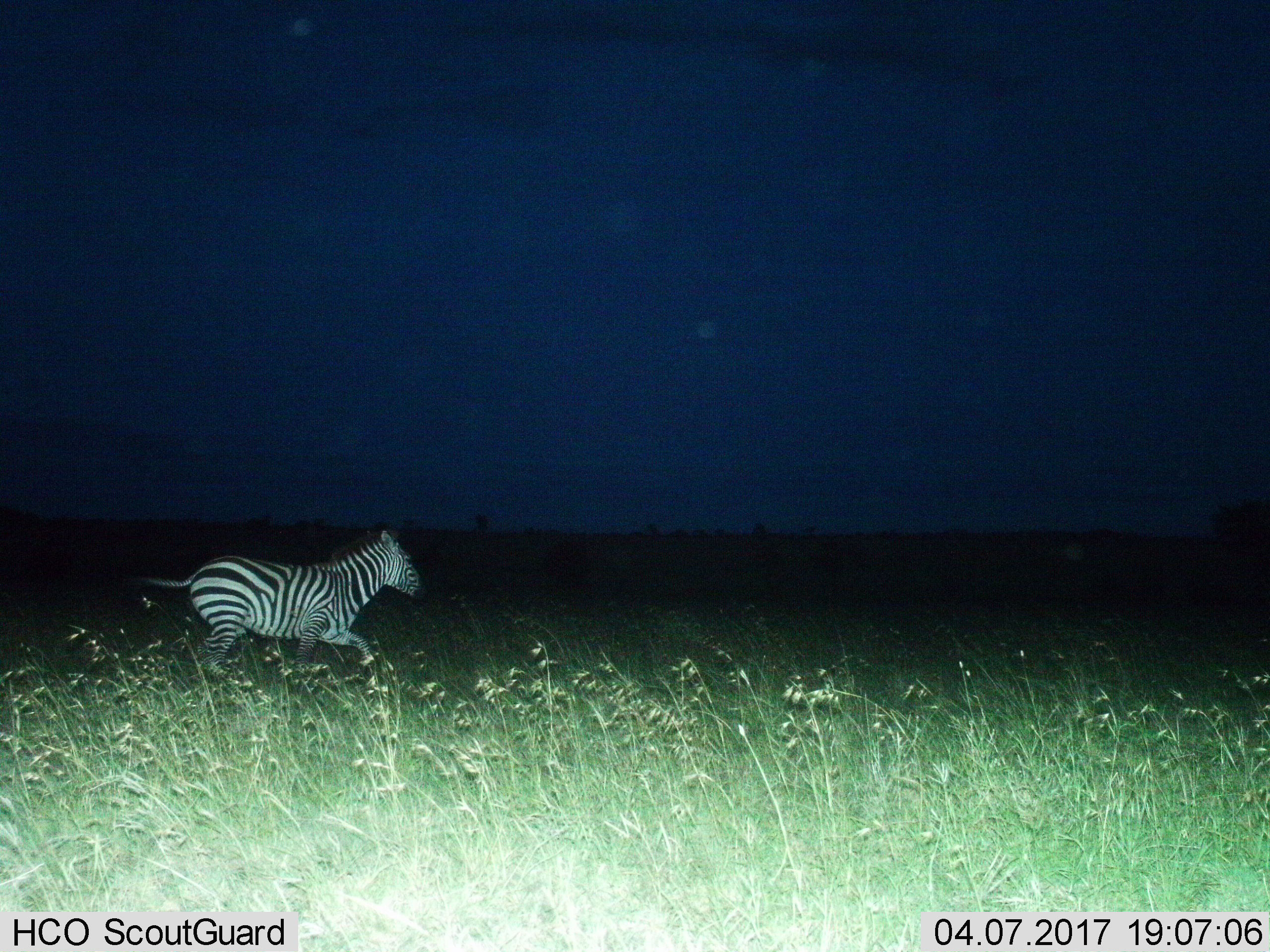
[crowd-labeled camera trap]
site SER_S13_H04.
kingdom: Animalia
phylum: Chordata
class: Mammalia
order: Perissodactyla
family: Equidae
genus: Equus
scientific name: Equus quagga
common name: plains zebra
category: zebraplains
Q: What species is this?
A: Zebraplains (plains zebra) (Equus quagga).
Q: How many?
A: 1.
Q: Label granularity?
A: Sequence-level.